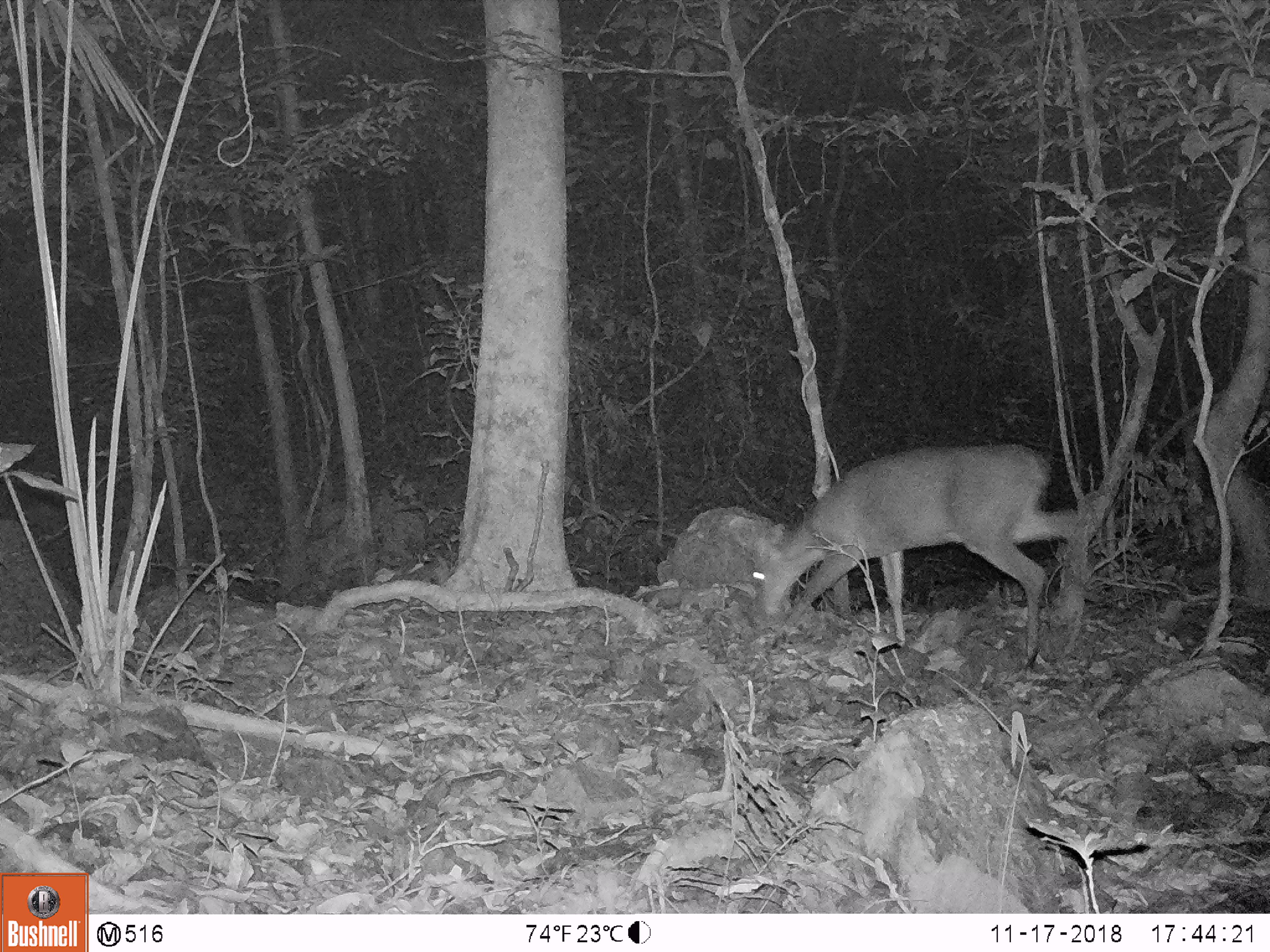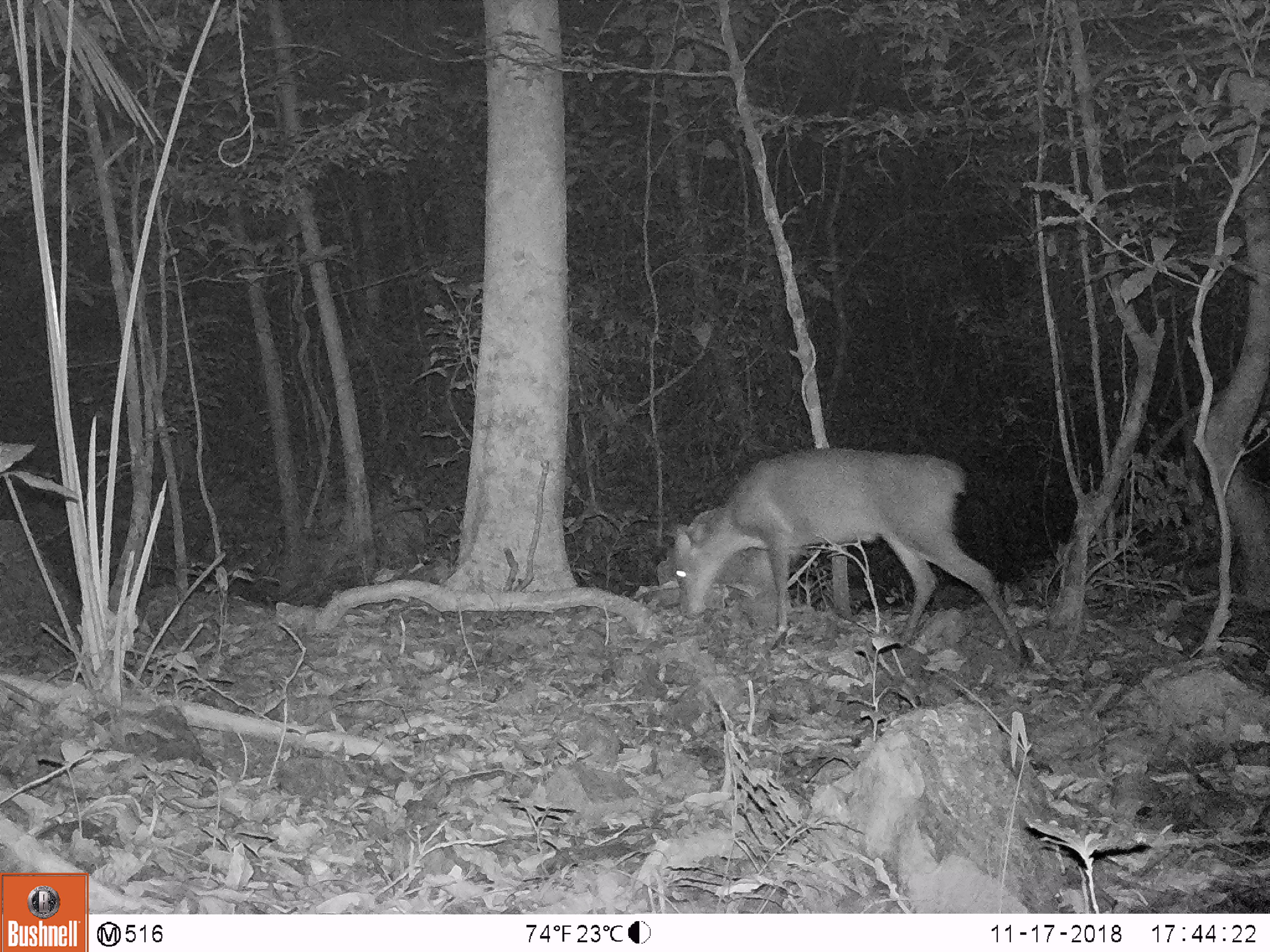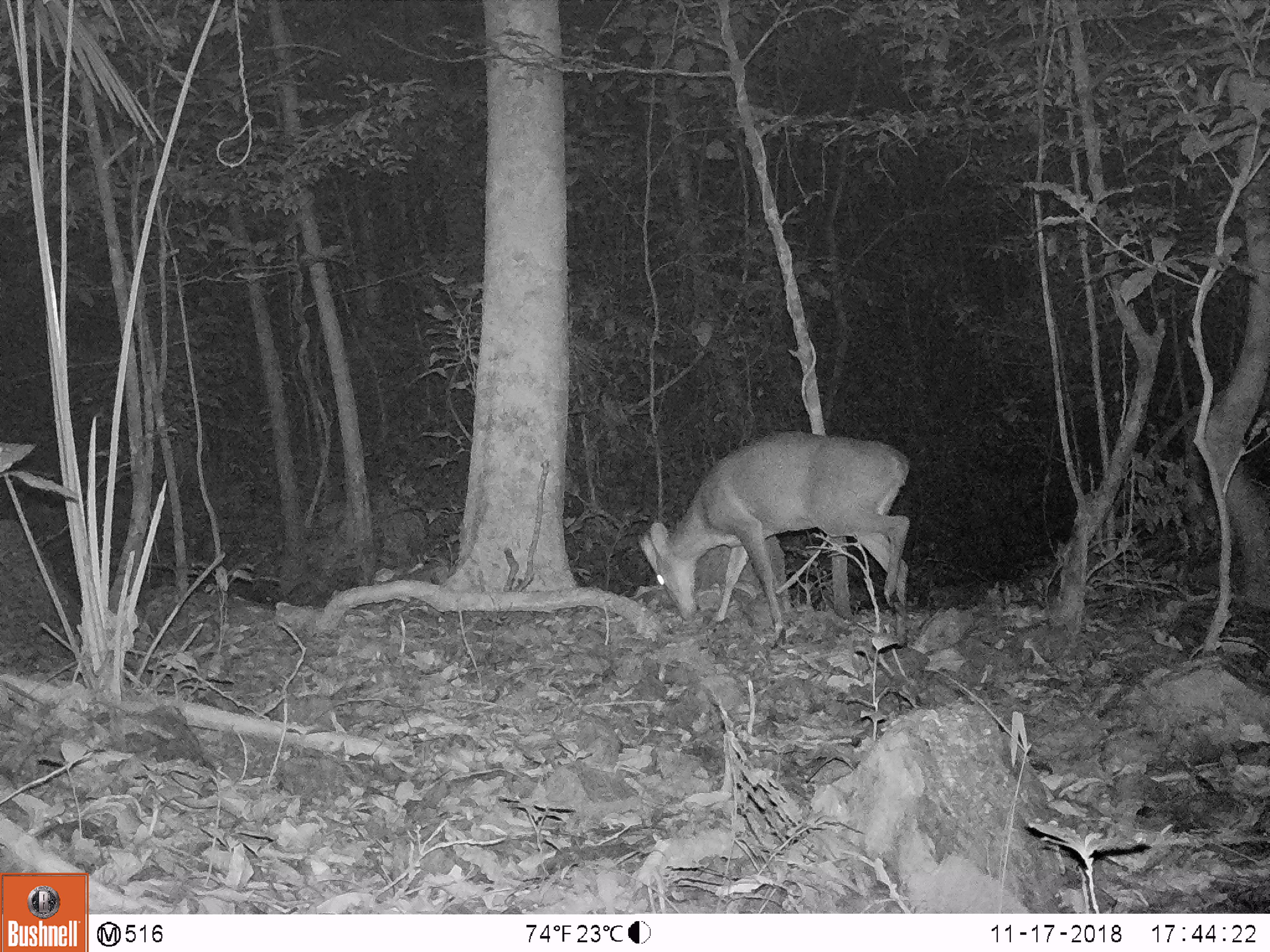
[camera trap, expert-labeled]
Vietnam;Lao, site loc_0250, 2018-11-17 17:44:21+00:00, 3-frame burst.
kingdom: Animalia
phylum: Chordata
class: Mammalia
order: Artiodactyla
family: Cervidae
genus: Muntiacus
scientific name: Muntiacus vuquangensis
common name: large-antlered muntjac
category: large antlered muntjac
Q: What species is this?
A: Large antlered muntjac (large-antlered muntjac) (Muntiacus vuquangensis).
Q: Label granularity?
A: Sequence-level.